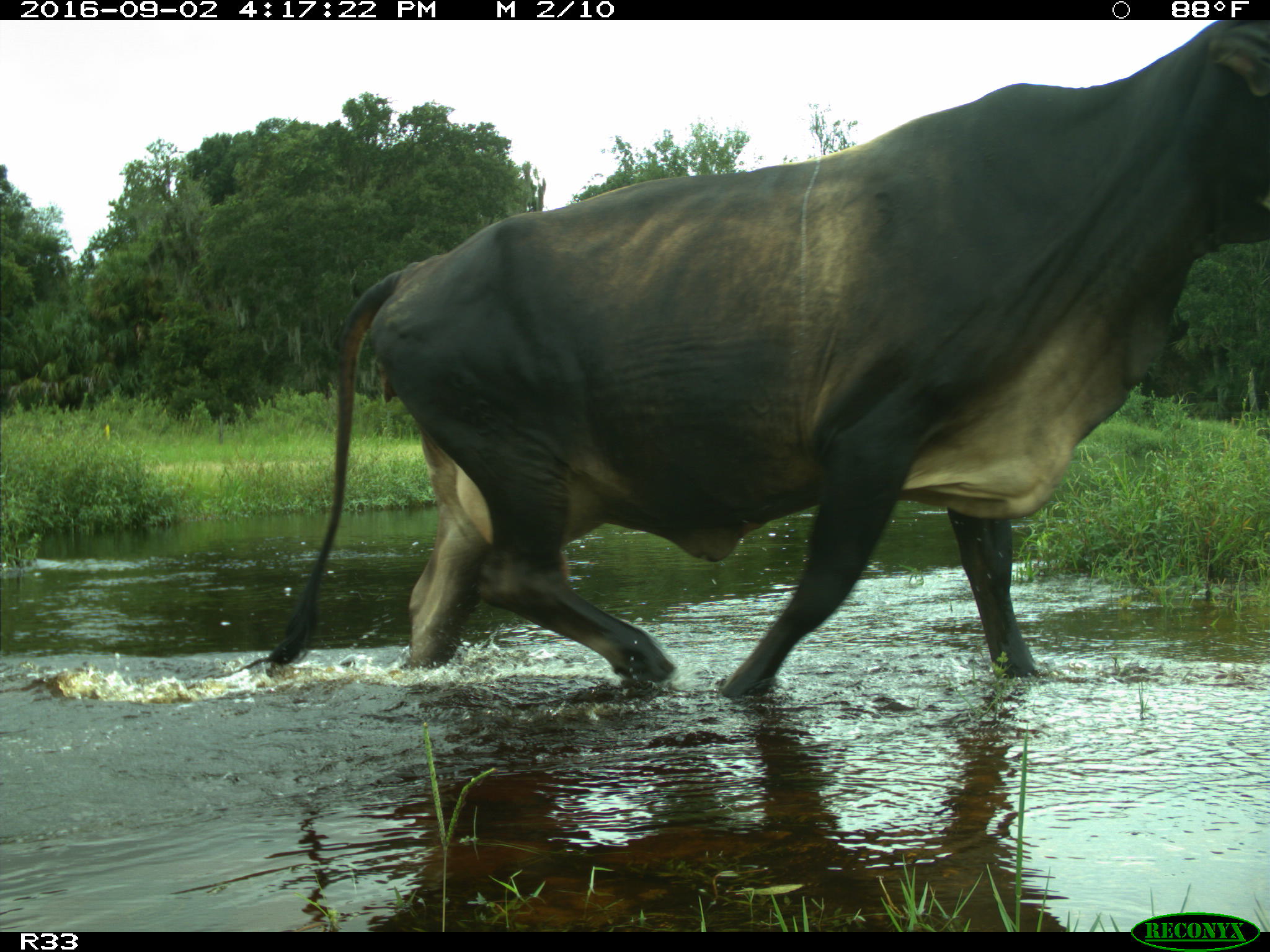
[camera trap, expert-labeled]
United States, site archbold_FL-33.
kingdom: Animalia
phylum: Chordata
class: Mammalia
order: Artiodactyla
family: Bovidae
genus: Bos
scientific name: Bos taurus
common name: domestic cow